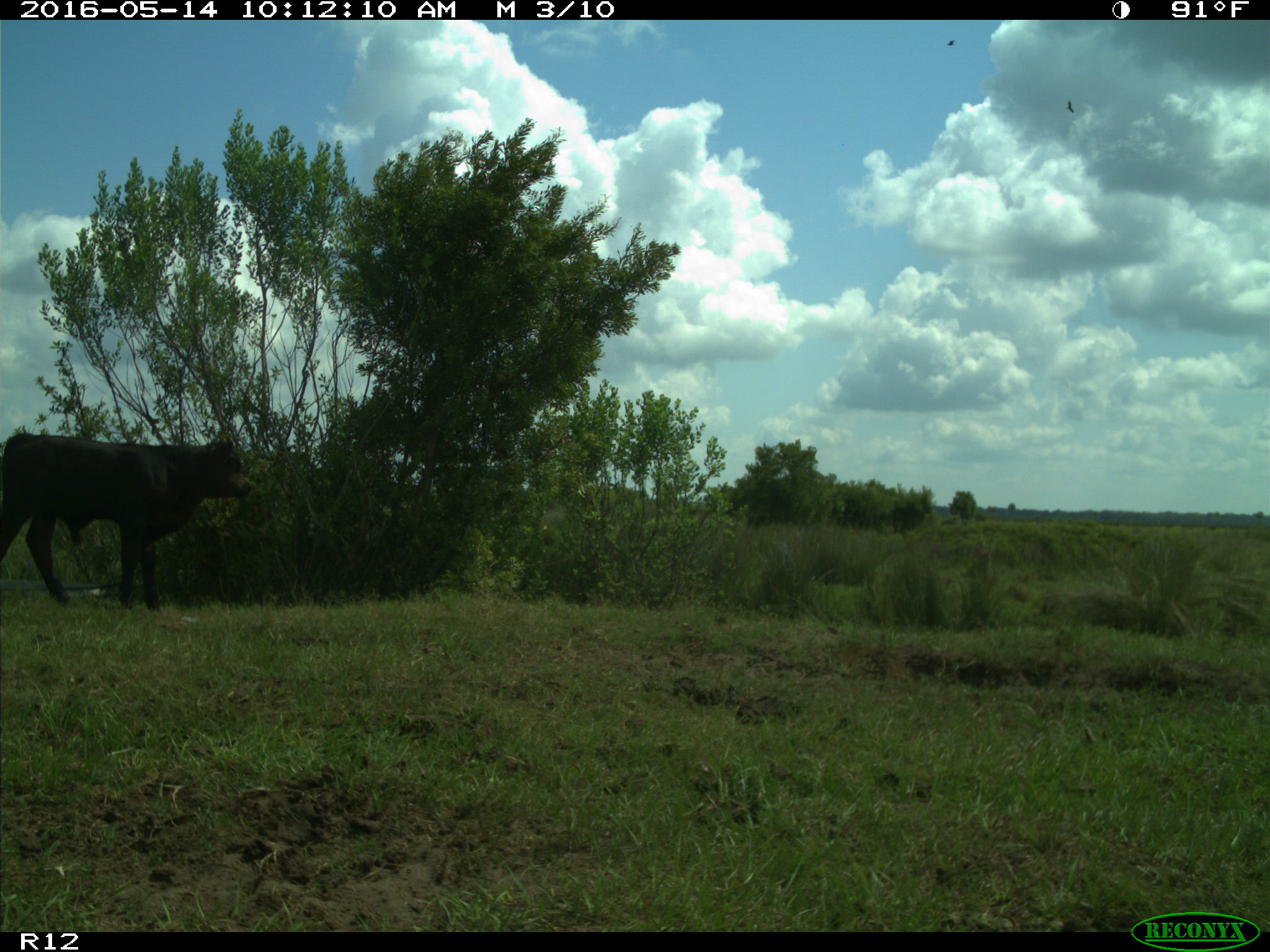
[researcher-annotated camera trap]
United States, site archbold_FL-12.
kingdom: Animalia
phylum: Chordata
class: Mammalia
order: Artiodactyla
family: Bovidae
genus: Bos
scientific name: Bos taurus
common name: domestic cow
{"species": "Bos taurus (domestic cow)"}